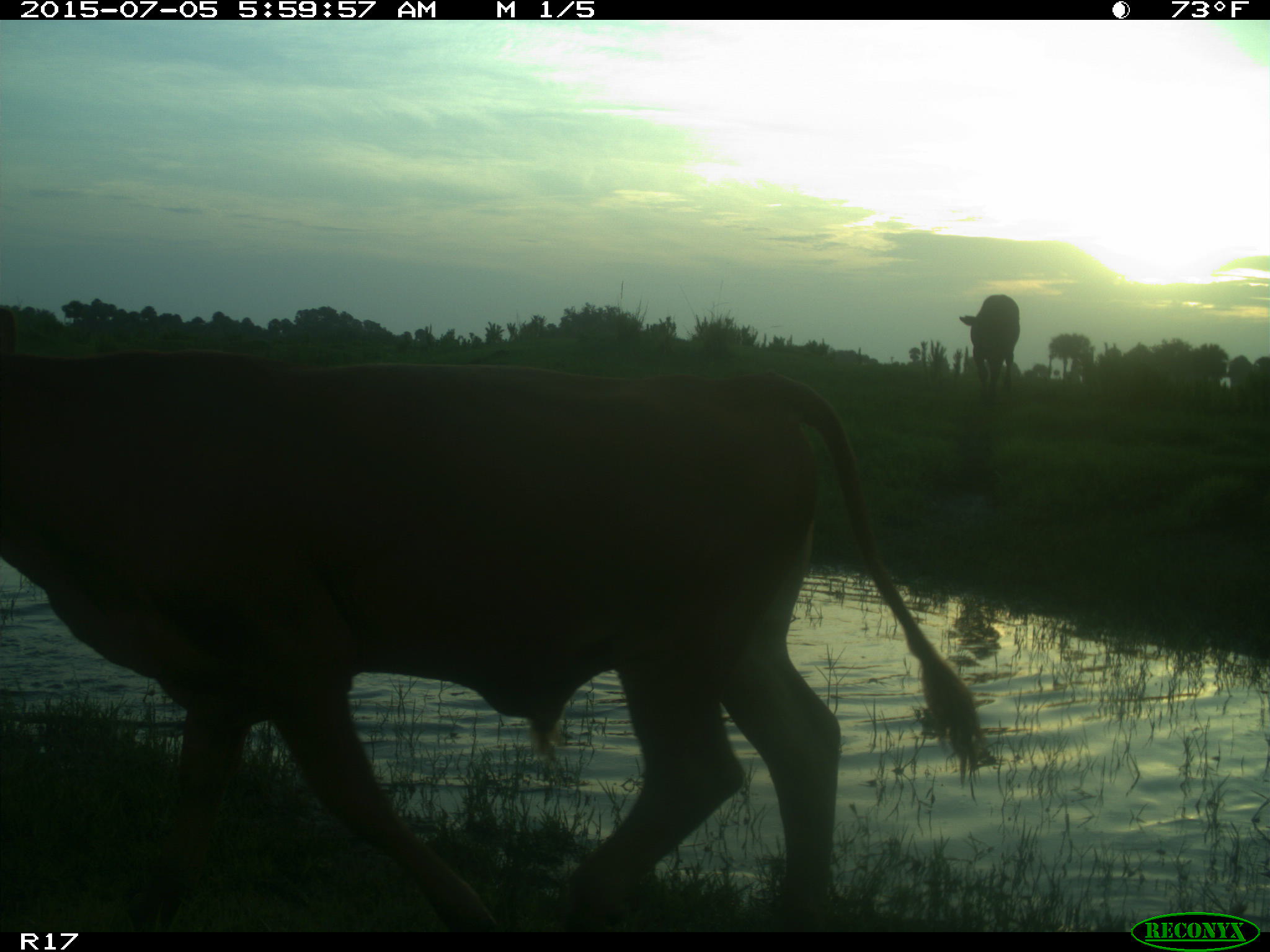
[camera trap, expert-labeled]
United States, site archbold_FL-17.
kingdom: Animalia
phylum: Chordata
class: Mammalia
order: Artiodactyla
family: Bovidae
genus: Bos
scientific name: Bos taurus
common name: domestic cow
Bos taurus (domestic cow).